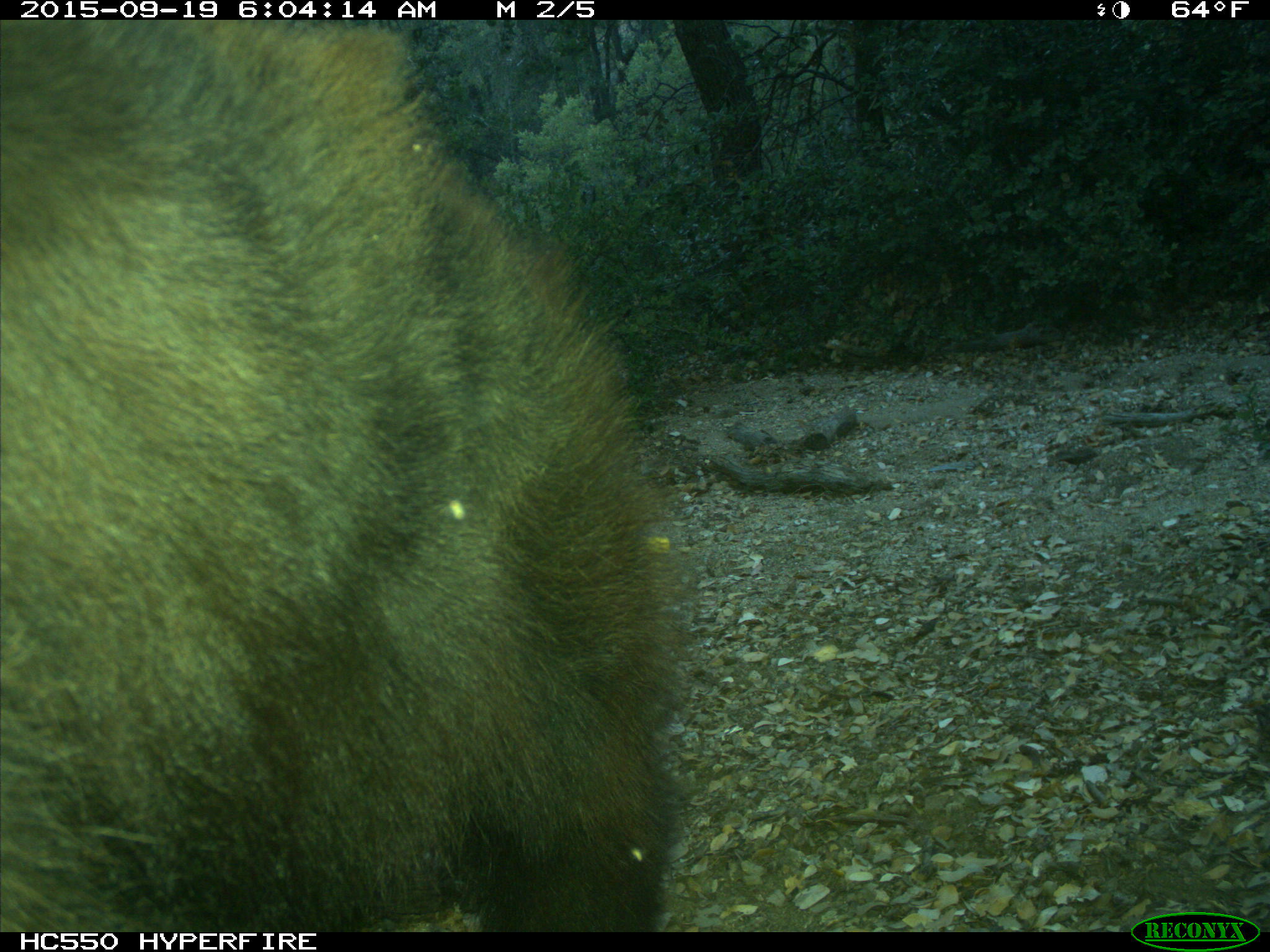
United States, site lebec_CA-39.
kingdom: Animalia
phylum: Chordata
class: Mammalia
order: Carnivora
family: Ursidae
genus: Ursus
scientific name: Ursus americanus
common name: american black bear